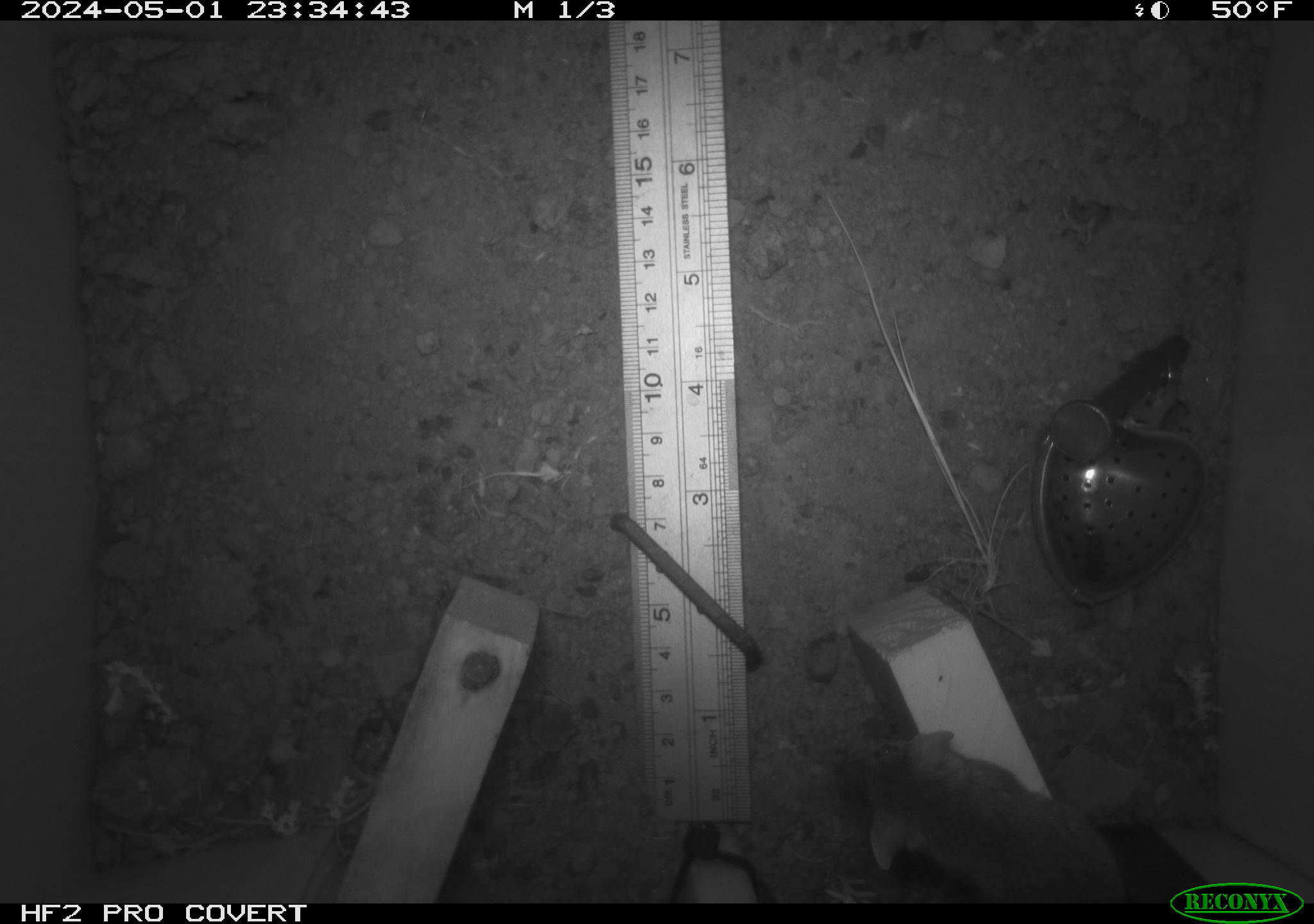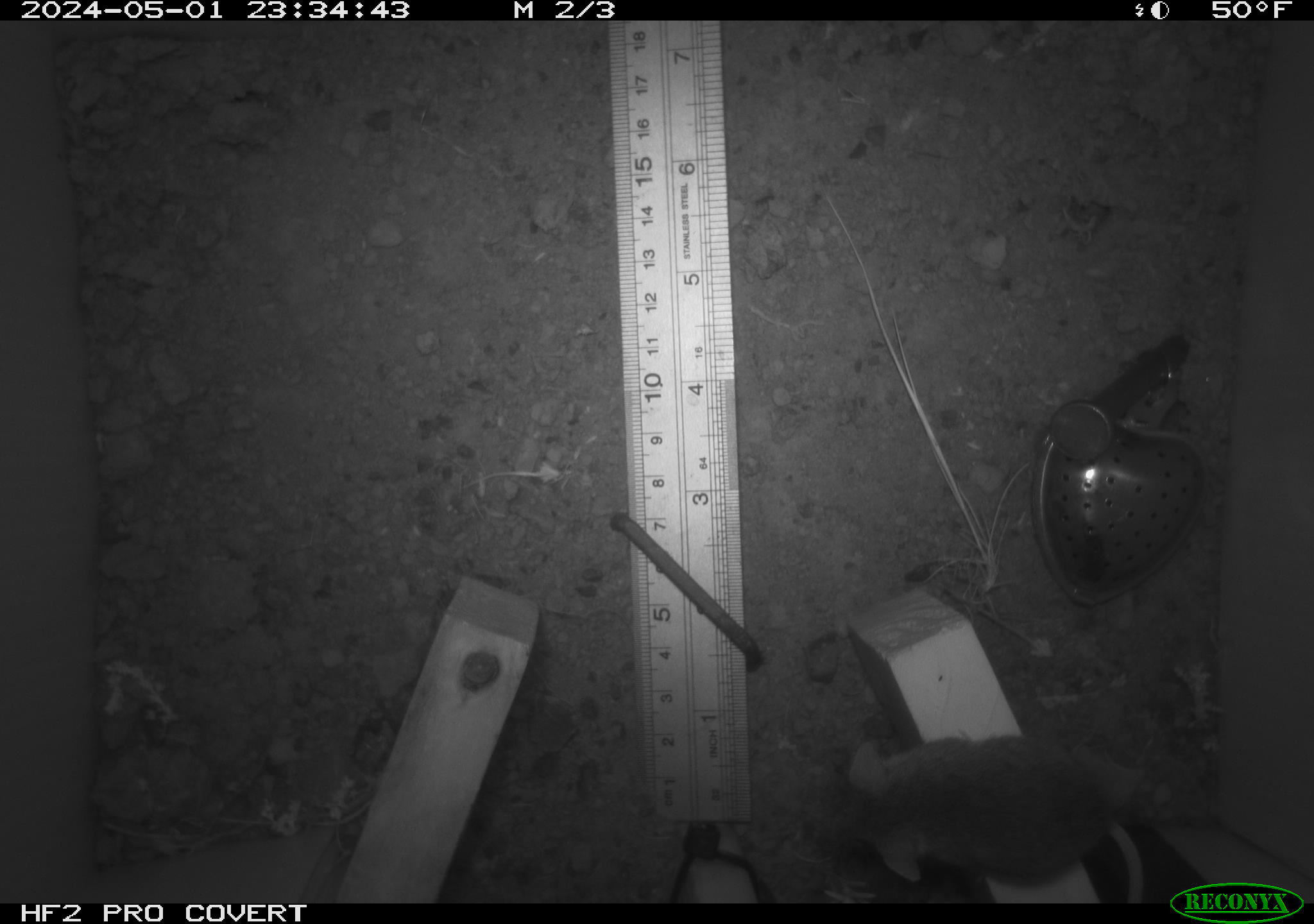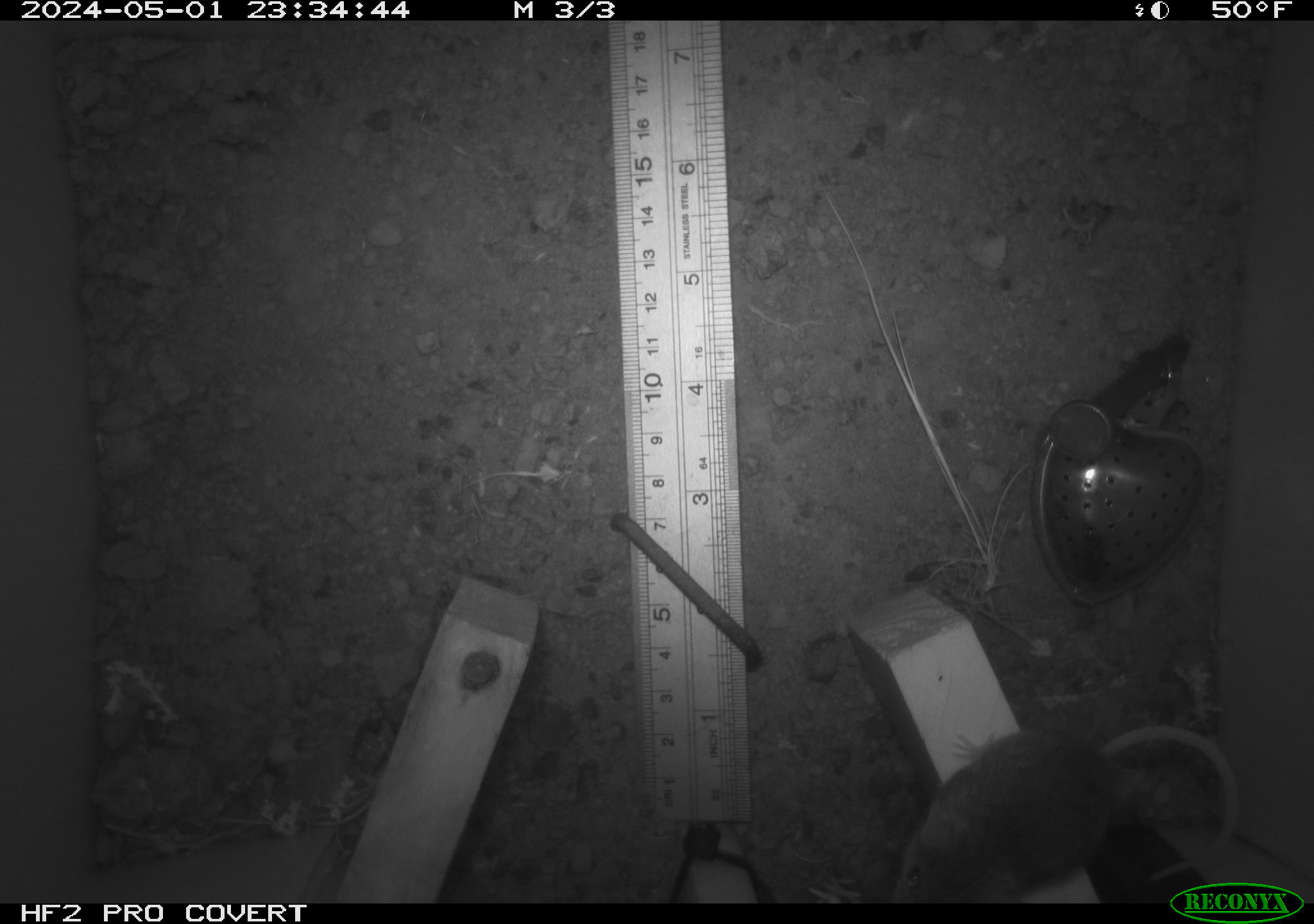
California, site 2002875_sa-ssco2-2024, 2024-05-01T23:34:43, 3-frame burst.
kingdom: Animalia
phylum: Chordata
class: Mammalia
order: Rodentia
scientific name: Rodentia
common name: mouse species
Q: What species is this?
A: Mouse species (Rodentia).